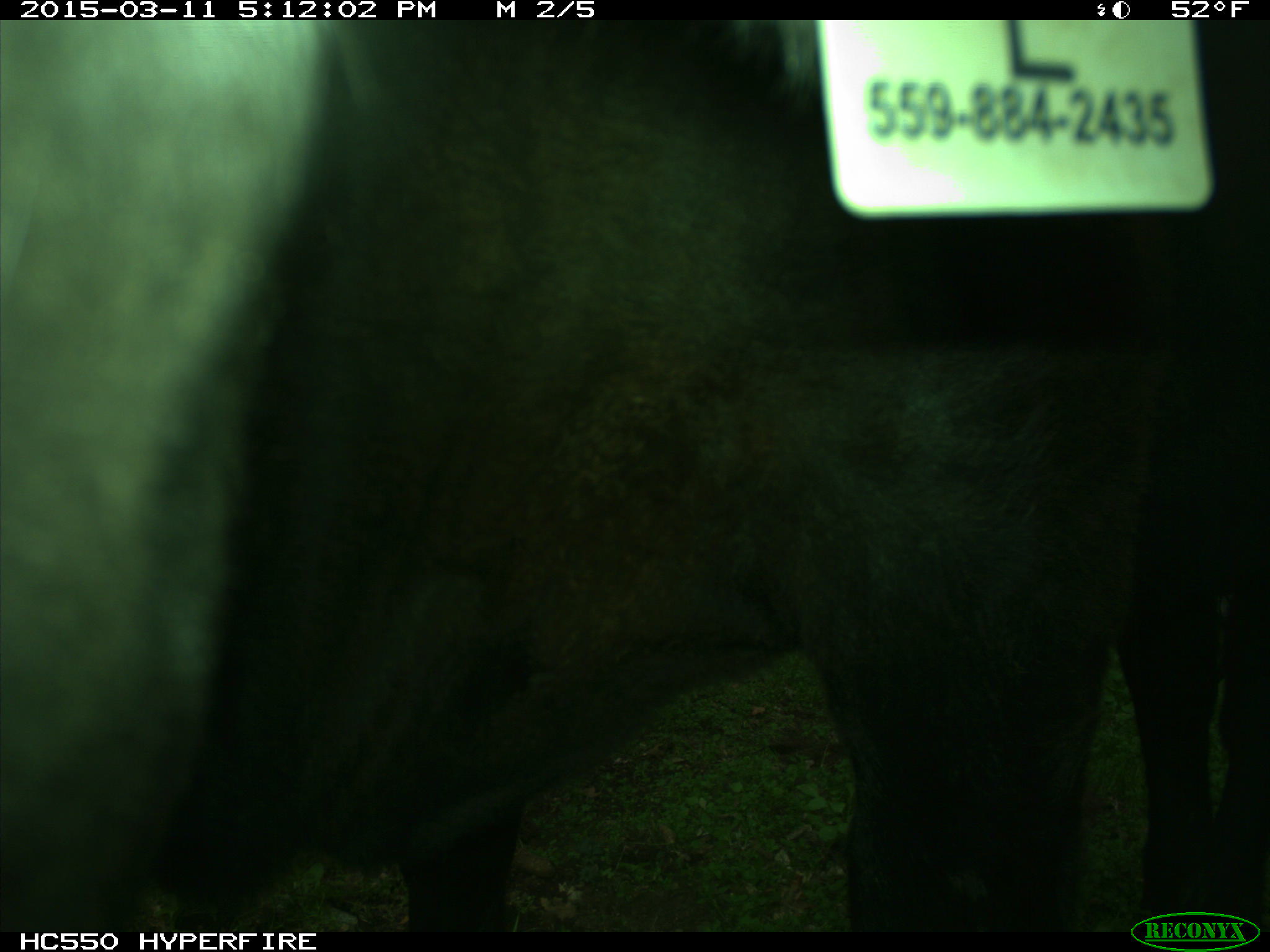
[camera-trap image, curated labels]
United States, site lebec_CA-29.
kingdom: Animalia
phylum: Chordata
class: Mammalia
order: Artiodactyla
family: Bovidae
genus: Bos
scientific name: Bos taurus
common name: domestic cow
Bos taurus (domestic cow).